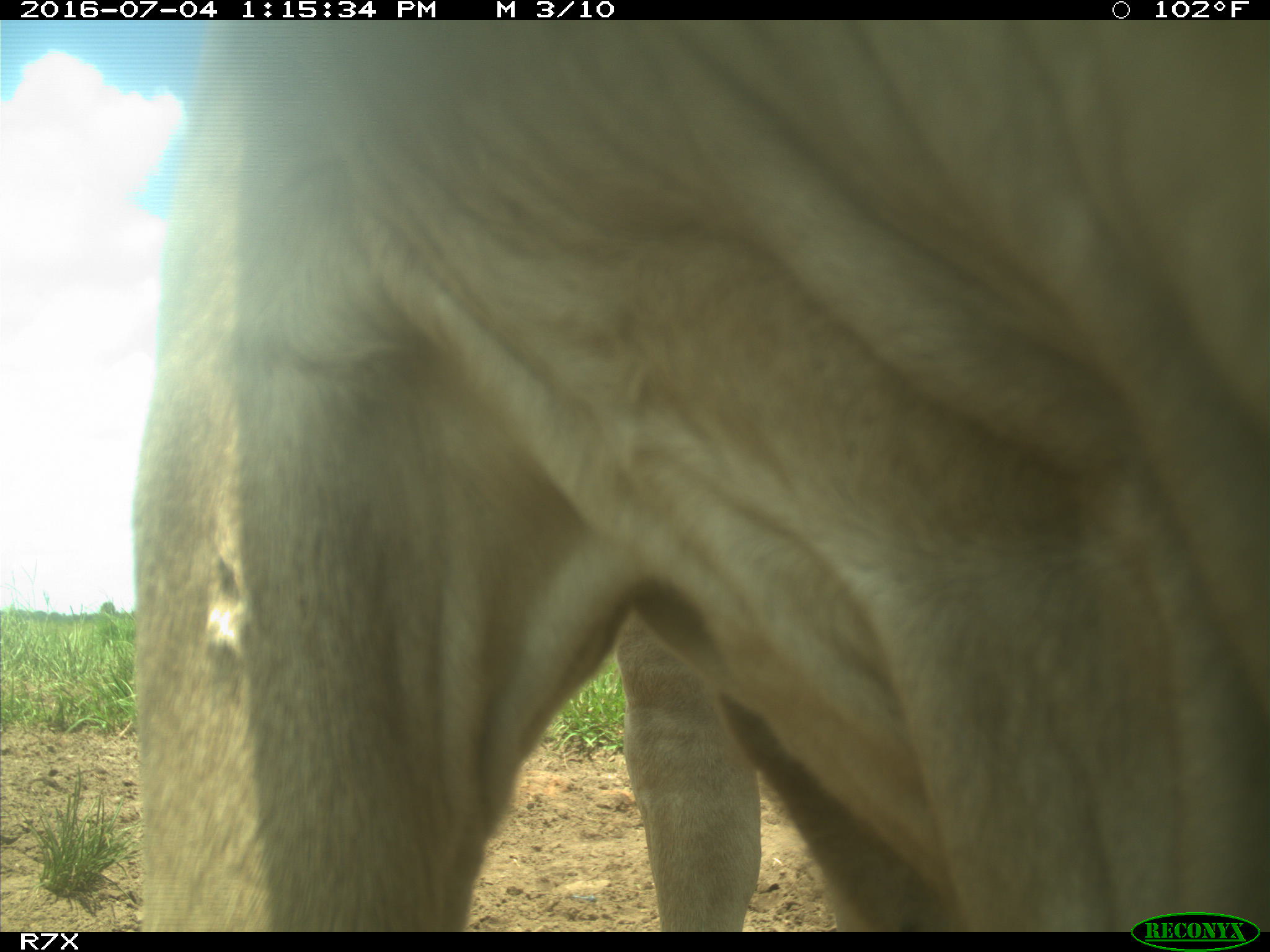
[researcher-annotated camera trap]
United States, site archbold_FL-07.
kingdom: Animalia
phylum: Chordata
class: Mammalia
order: Artiodactyla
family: Bovidae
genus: Bos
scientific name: Bos taurus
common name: domestic cow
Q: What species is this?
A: Bos taurus (domestic cow).